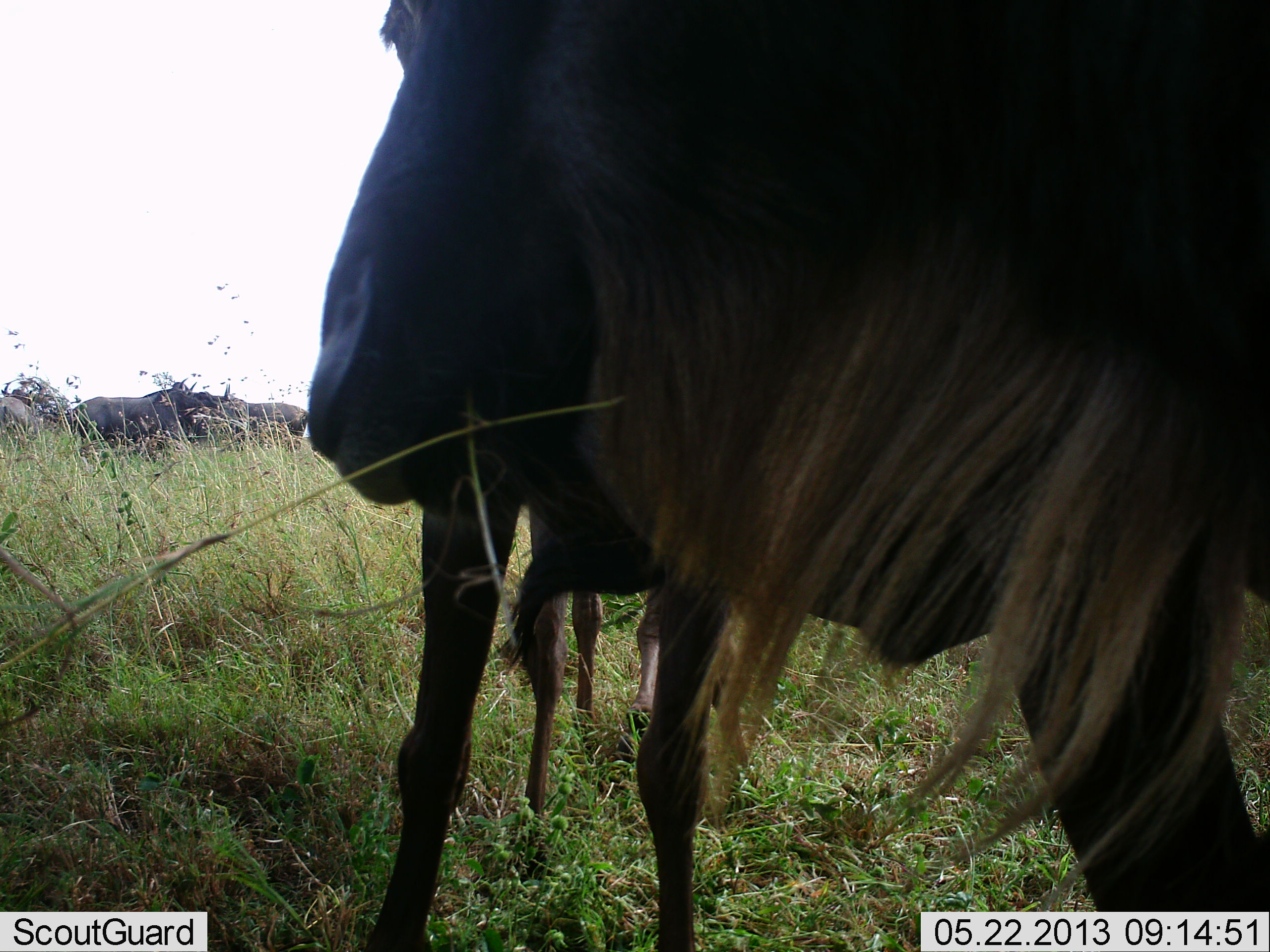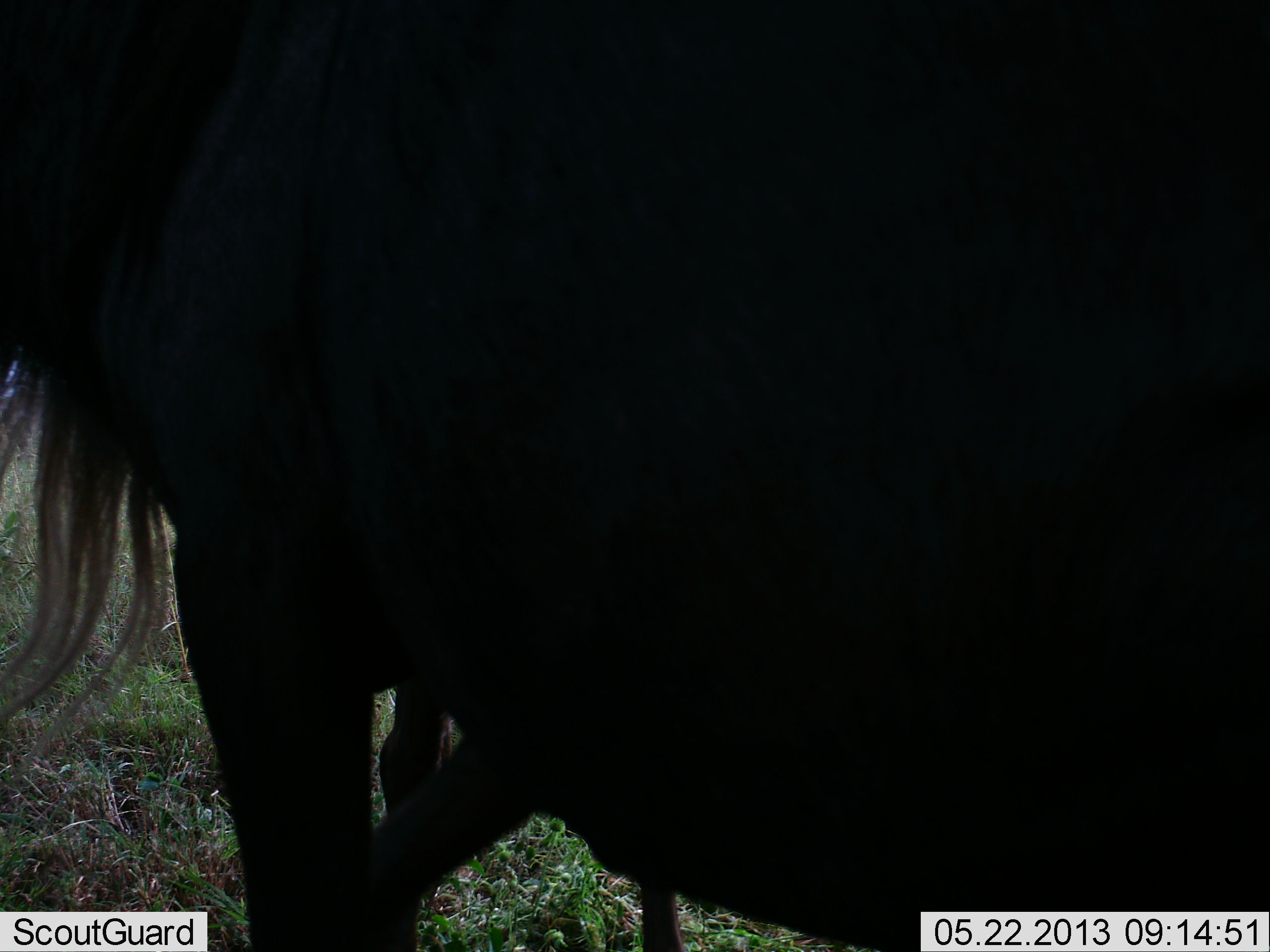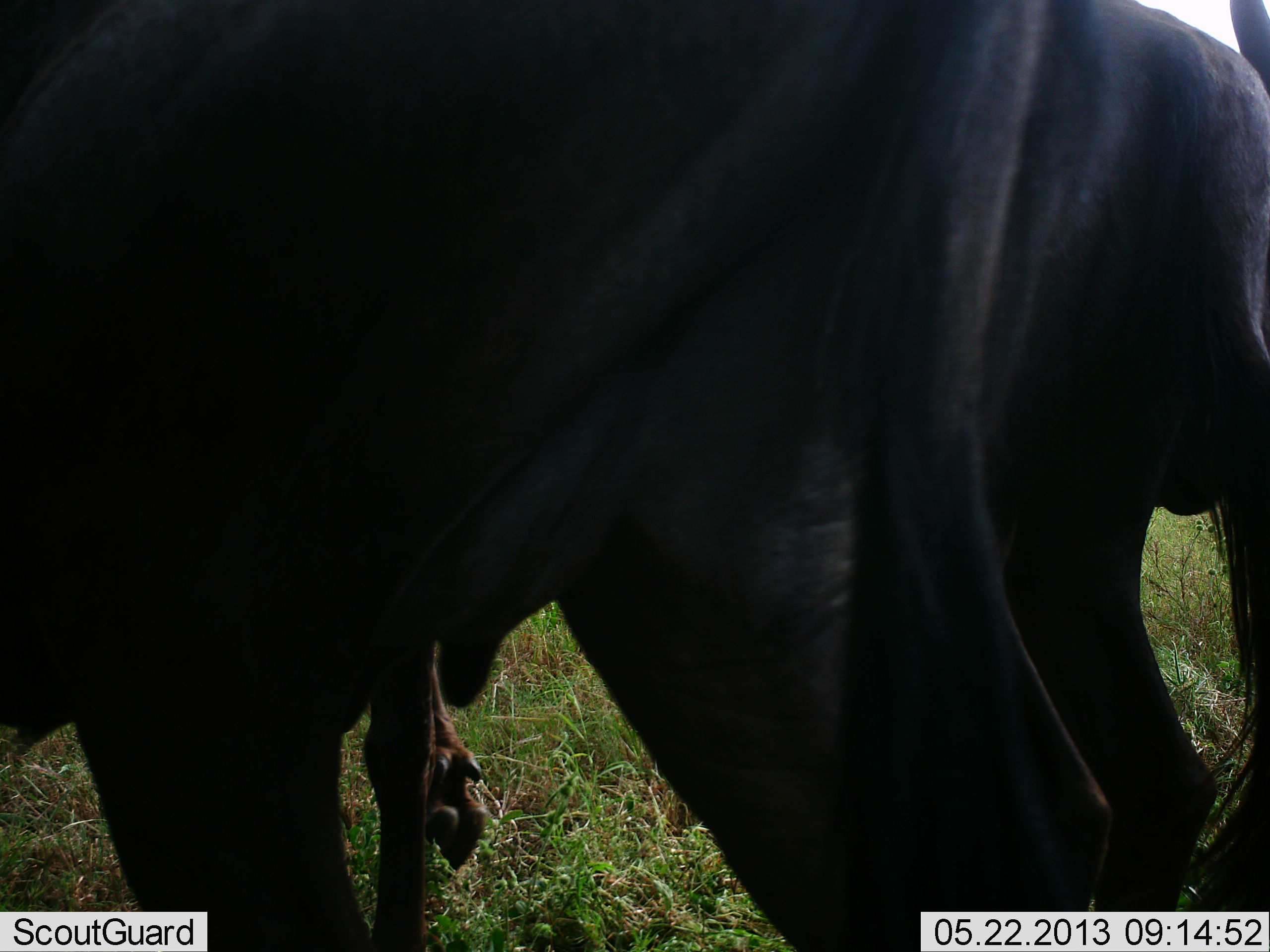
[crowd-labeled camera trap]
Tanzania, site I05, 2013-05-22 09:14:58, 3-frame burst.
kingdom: Animalia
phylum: Chordata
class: Mammalia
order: Artiodactyla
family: Bovidae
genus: Connochaetes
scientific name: Connochaetes taurinus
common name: blue wildebeest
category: wildebeest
Wildebeest (blue wildebeest) (Connochaetes taurinus), count 3. Behavior (volunteer vote fractions): standing 45%, resting 3%, moving 73%, interacting 6%. Young present (vote fraction): 0%. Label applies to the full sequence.